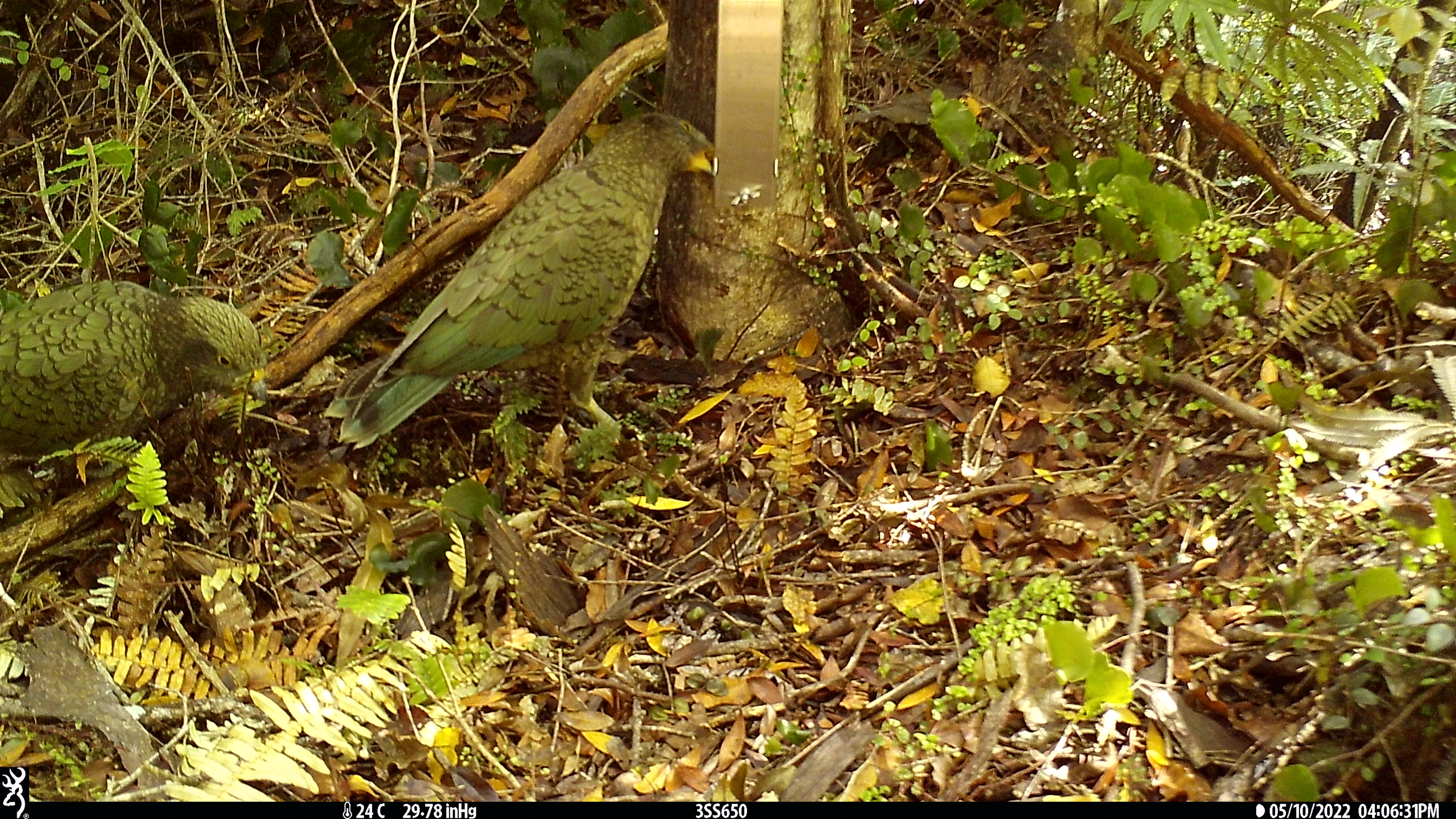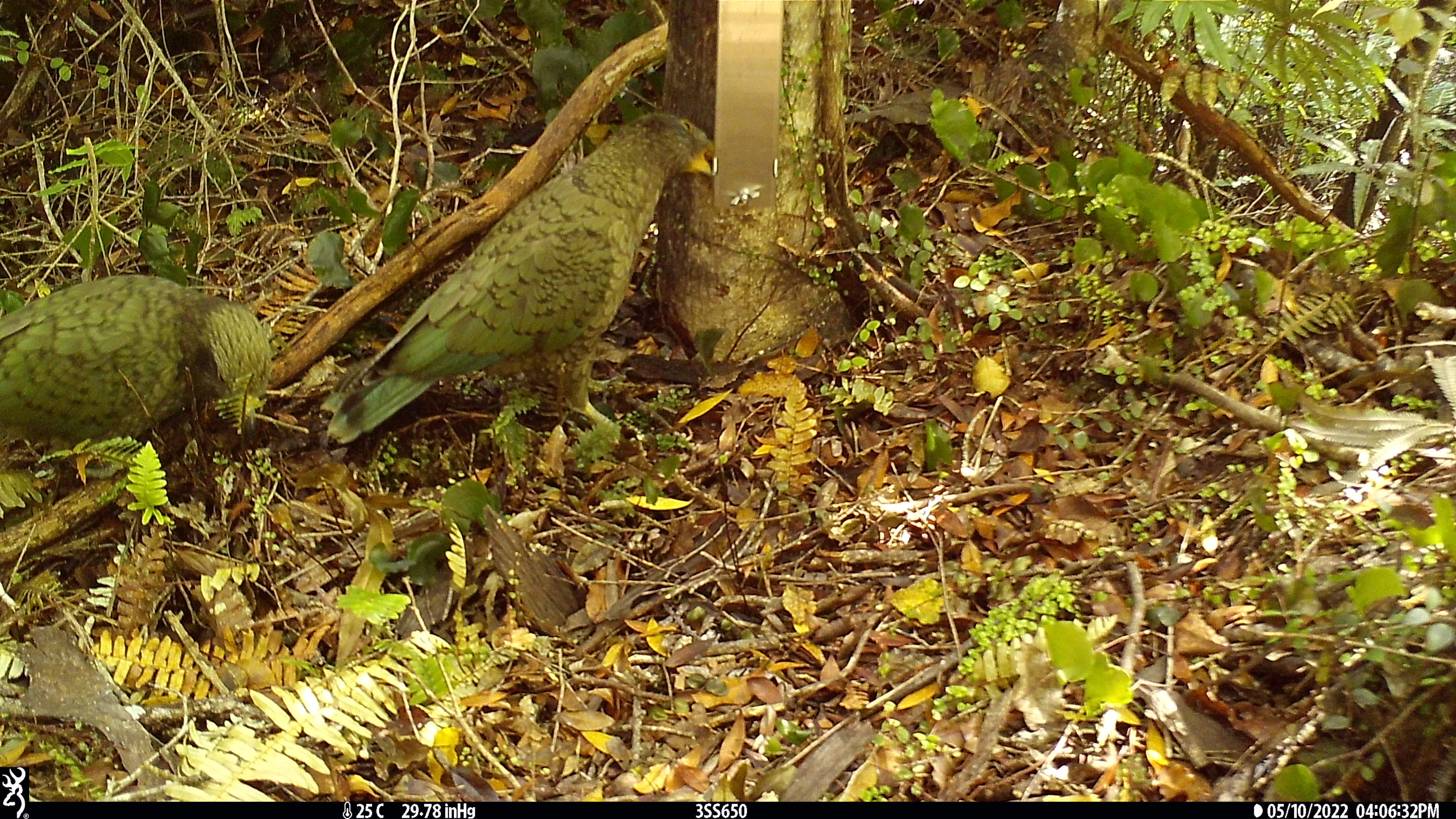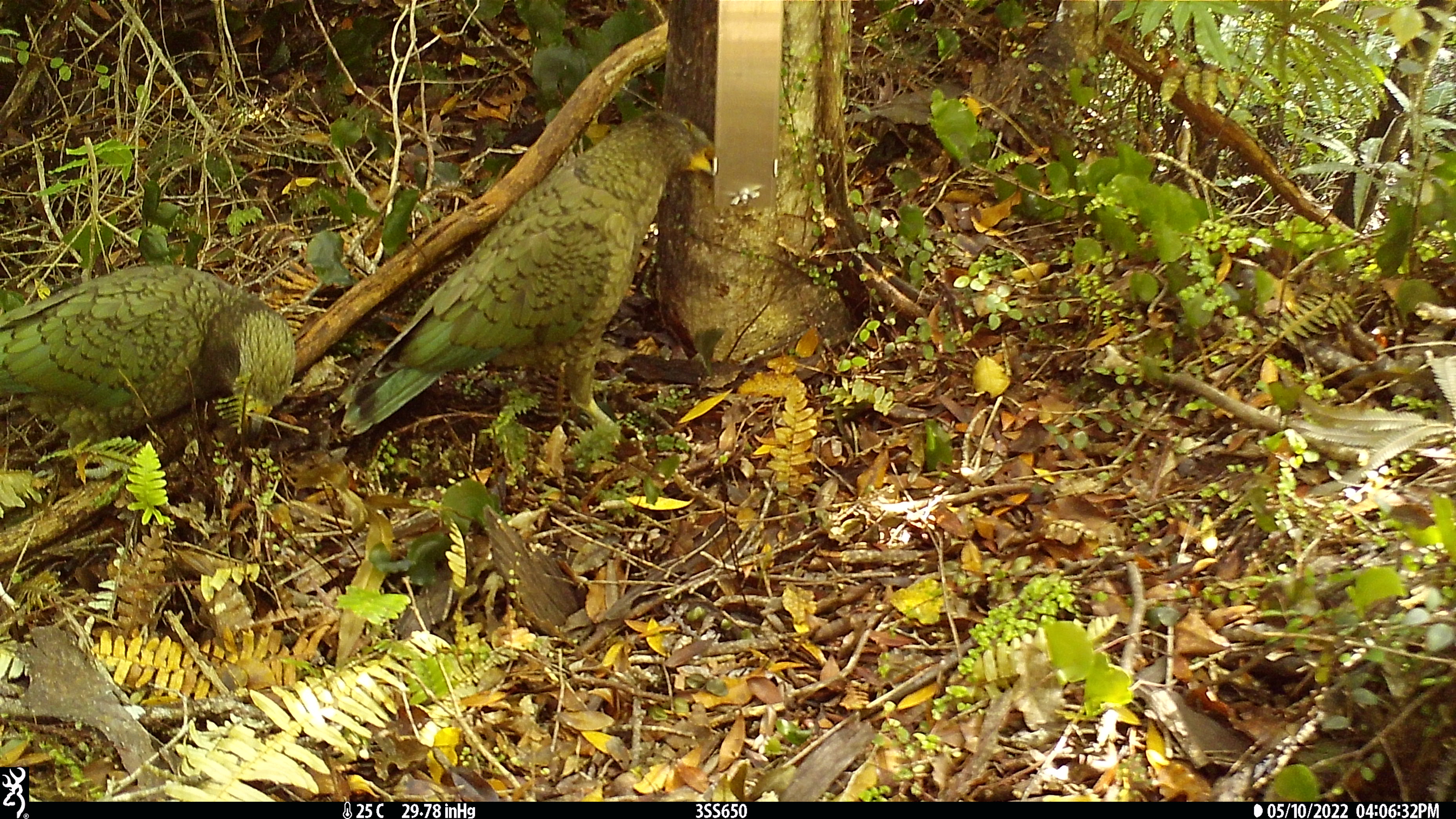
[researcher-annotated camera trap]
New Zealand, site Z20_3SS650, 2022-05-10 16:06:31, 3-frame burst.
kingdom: Animalia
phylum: Chordata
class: Aves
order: Psittaciformes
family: Strigopidae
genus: Nestor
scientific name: Nestor notabilis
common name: kea